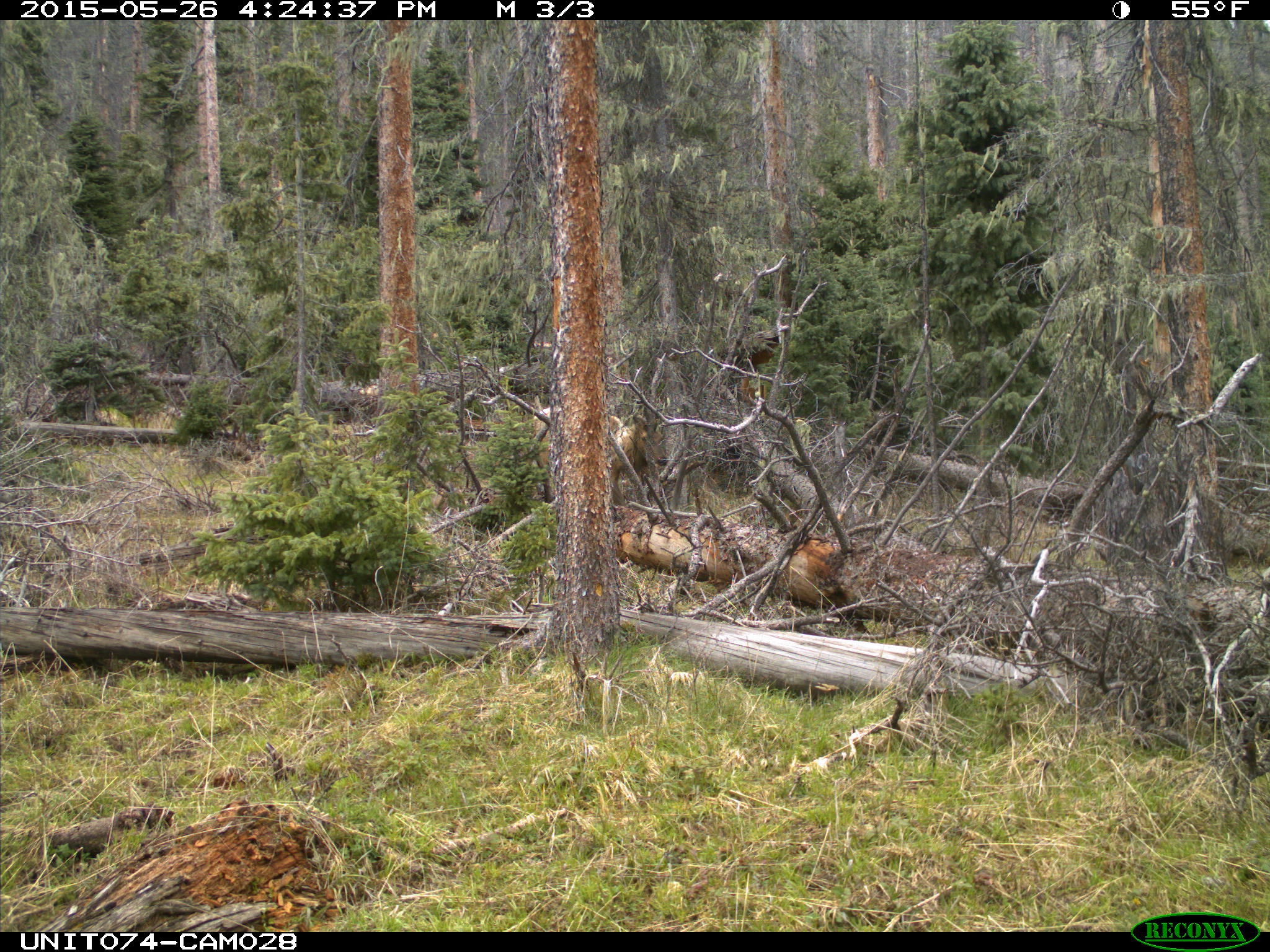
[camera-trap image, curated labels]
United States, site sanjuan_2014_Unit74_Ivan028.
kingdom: Animalia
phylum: Chordata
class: Mammalia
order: Artiodactyla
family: Cervidae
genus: Cervus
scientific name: Cervus elaphus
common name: red deer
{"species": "Cervus elaphus (red deer)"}